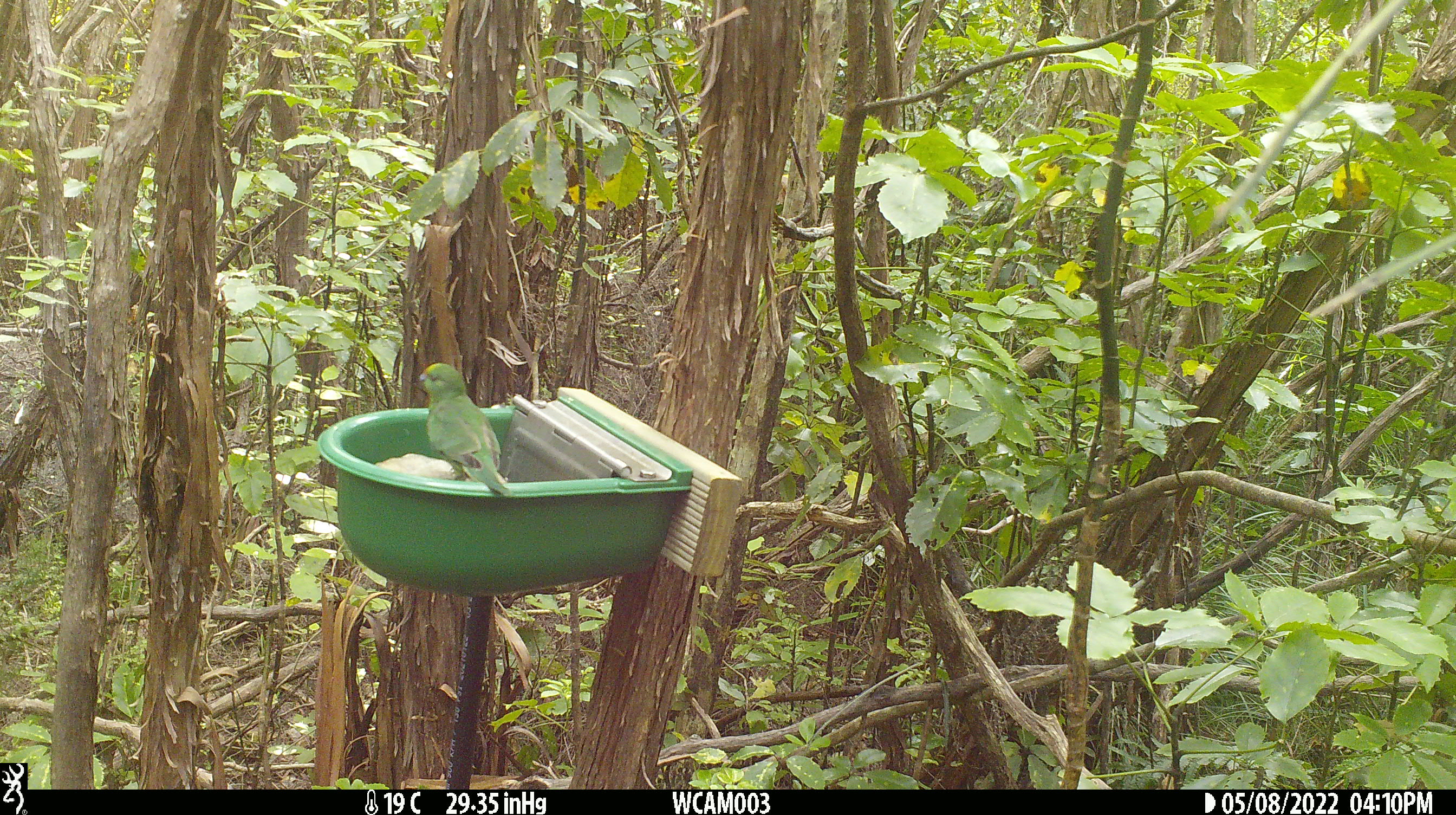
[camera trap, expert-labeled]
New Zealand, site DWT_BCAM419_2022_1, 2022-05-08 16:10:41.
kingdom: Animalia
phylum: Chordata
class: Aves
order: Psittaciformes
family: Psittaculidae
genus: Cyanoramphus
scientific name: Cyanoramphus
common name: parakeet